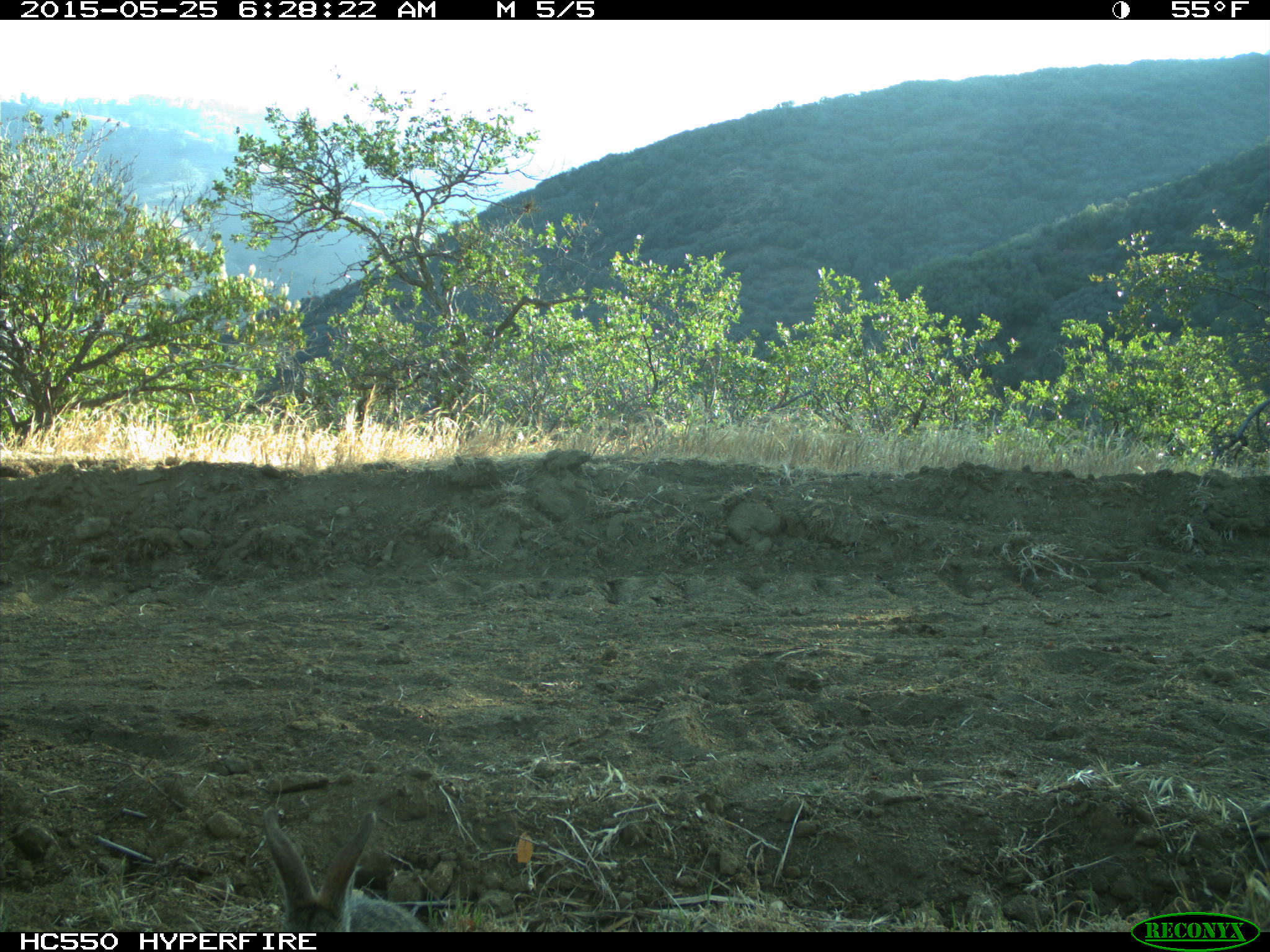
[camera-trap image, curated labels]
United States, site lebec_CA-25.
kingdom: Animalia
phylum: Chordata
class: Mammalia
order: Lagomorpha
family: Leporidae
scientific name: Leporidae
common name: rabbits and hares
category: unidentified rabbit